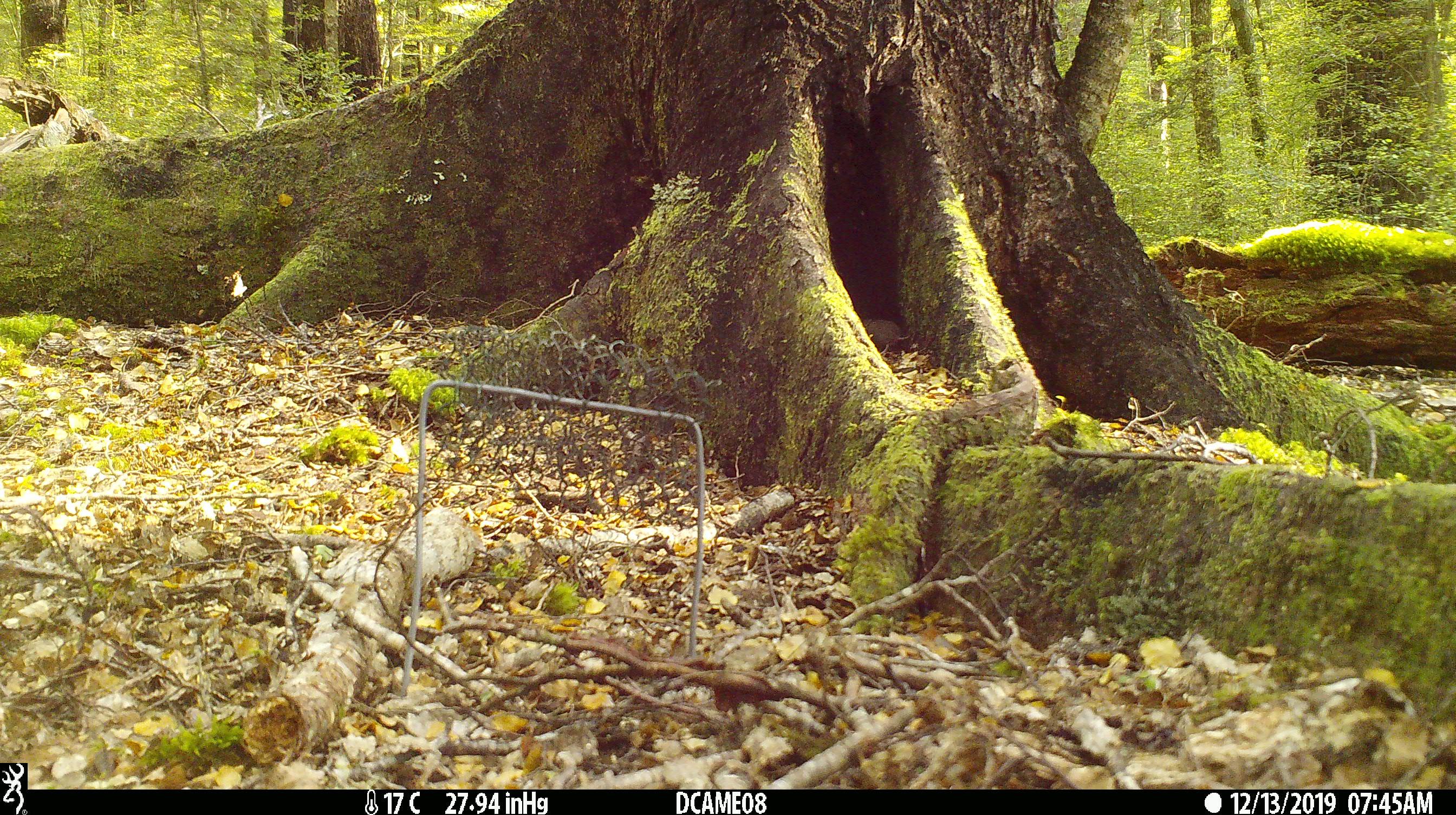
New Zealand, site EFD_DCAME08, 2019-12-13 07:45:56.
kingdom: Animalia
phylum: Chordata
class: Mammalia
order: Rodentia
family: Muridae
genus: Mus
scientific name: Mus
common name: mouse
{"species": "mouse (Mus)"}